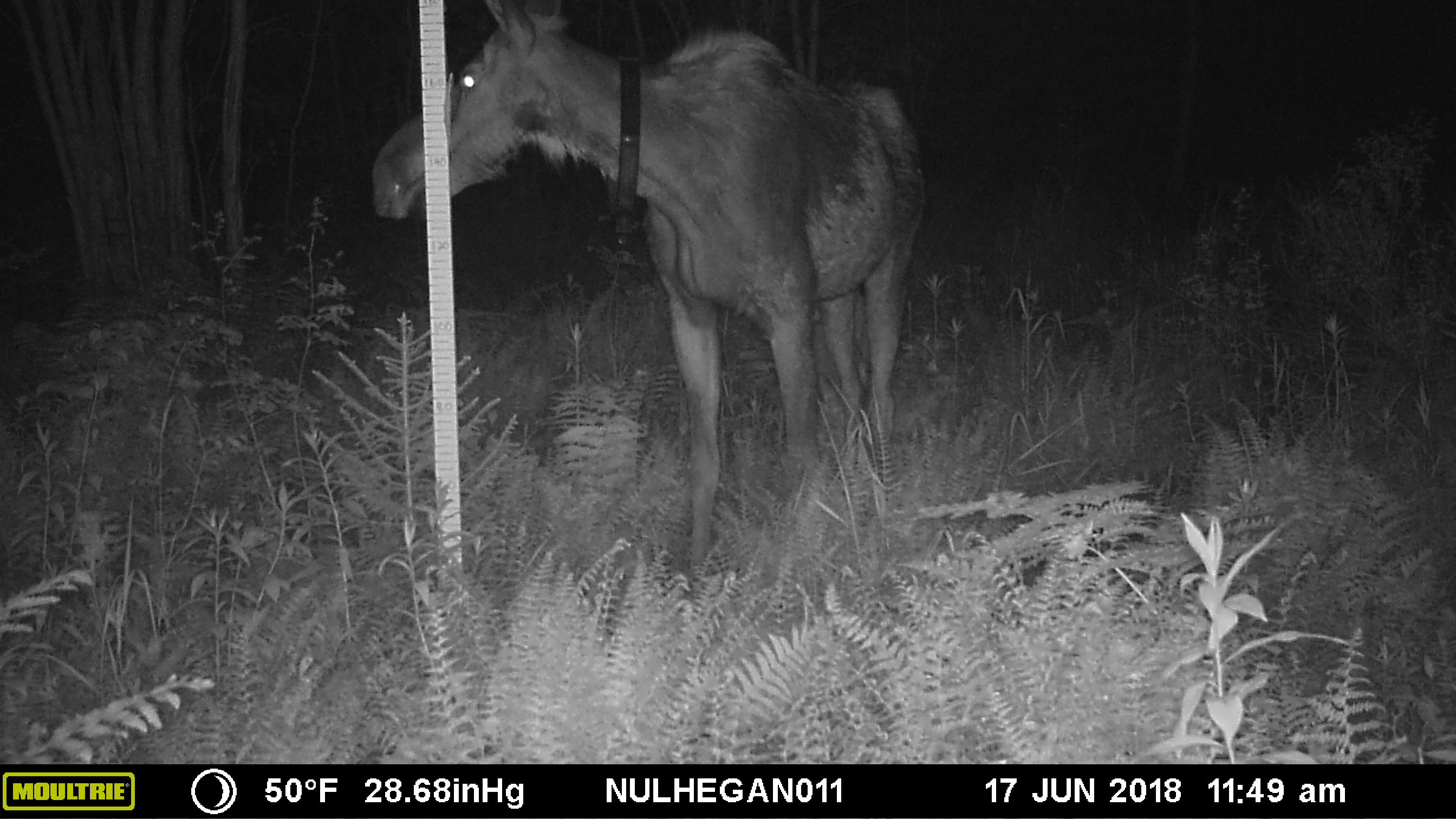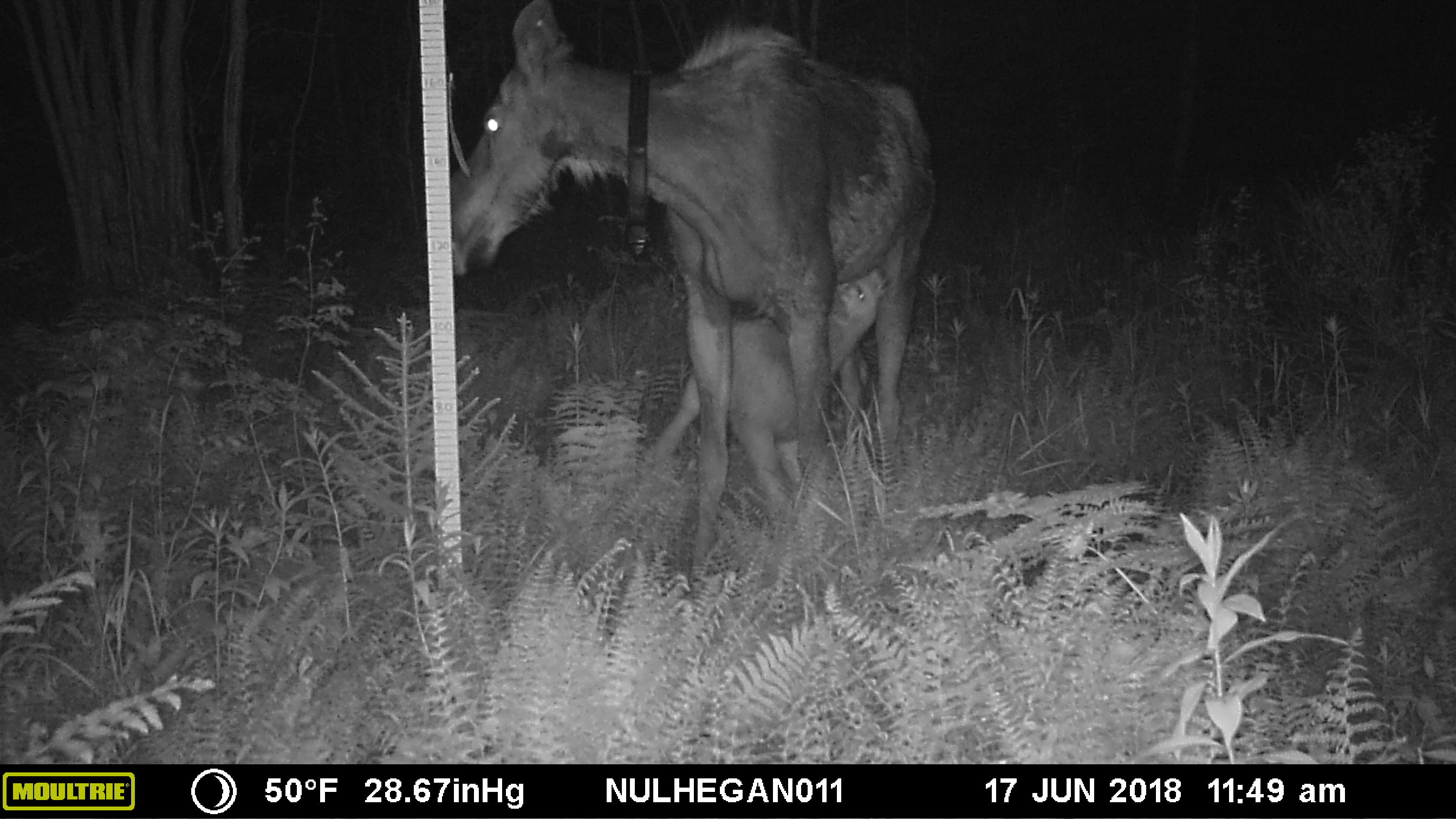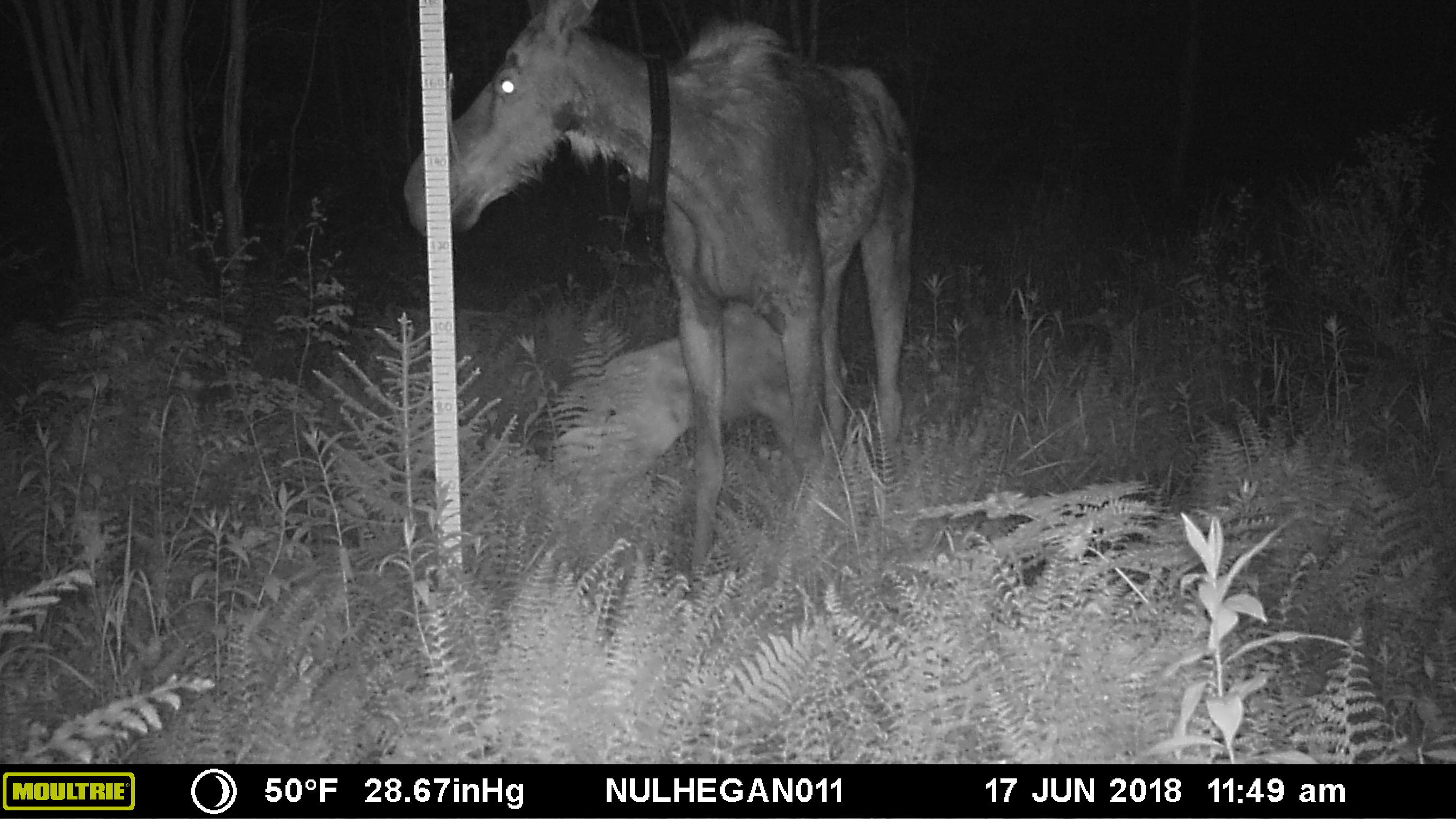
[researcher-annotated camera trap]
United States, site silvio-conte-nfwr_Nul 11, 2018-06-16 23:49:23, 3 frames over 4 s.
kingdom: Animalia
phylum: Chordata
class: Mammalia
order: Artiodactyla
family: Cervidae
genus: Alces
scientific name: Alces alces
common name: moose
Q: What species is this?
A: Moose (Alces alces).